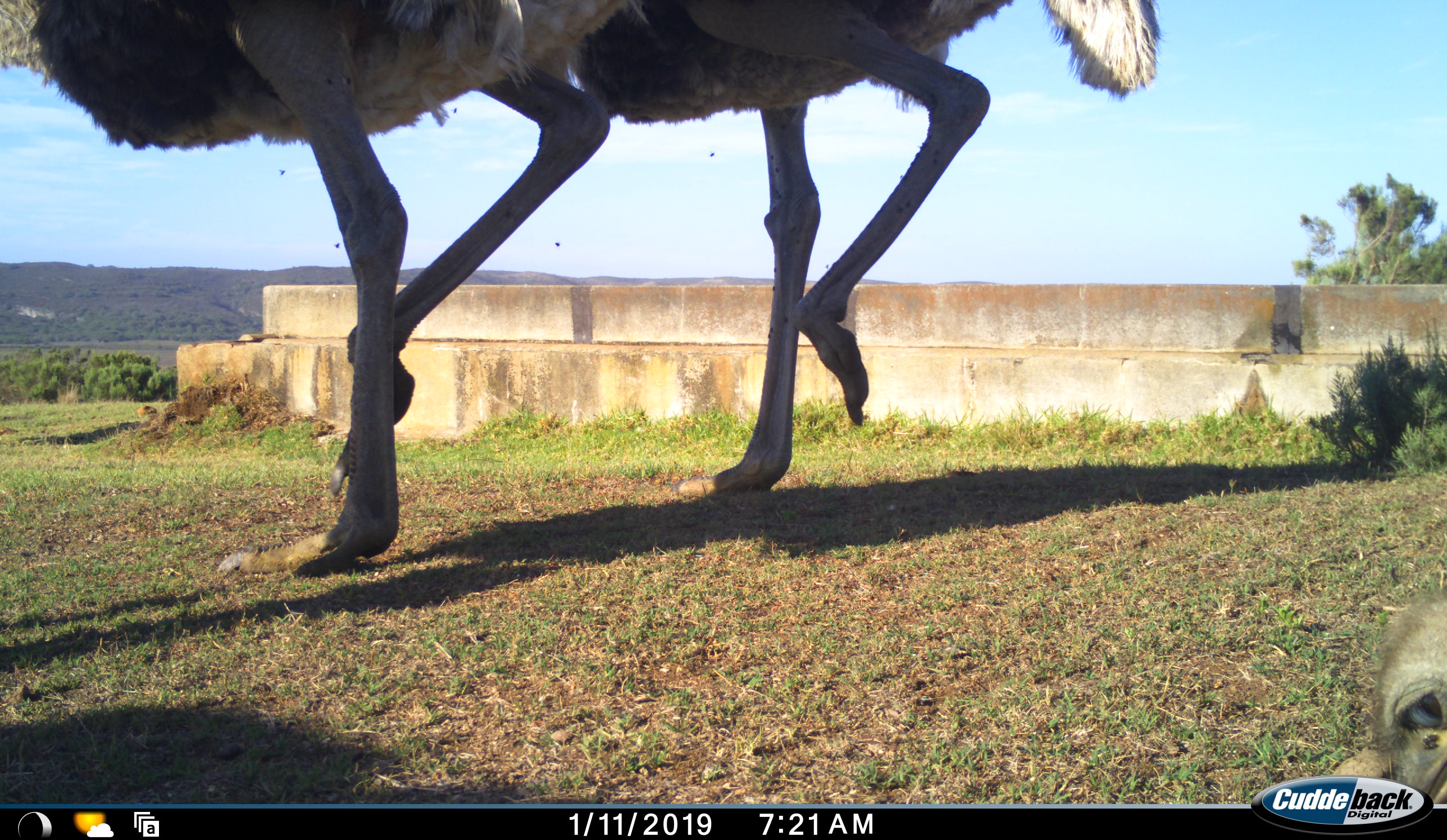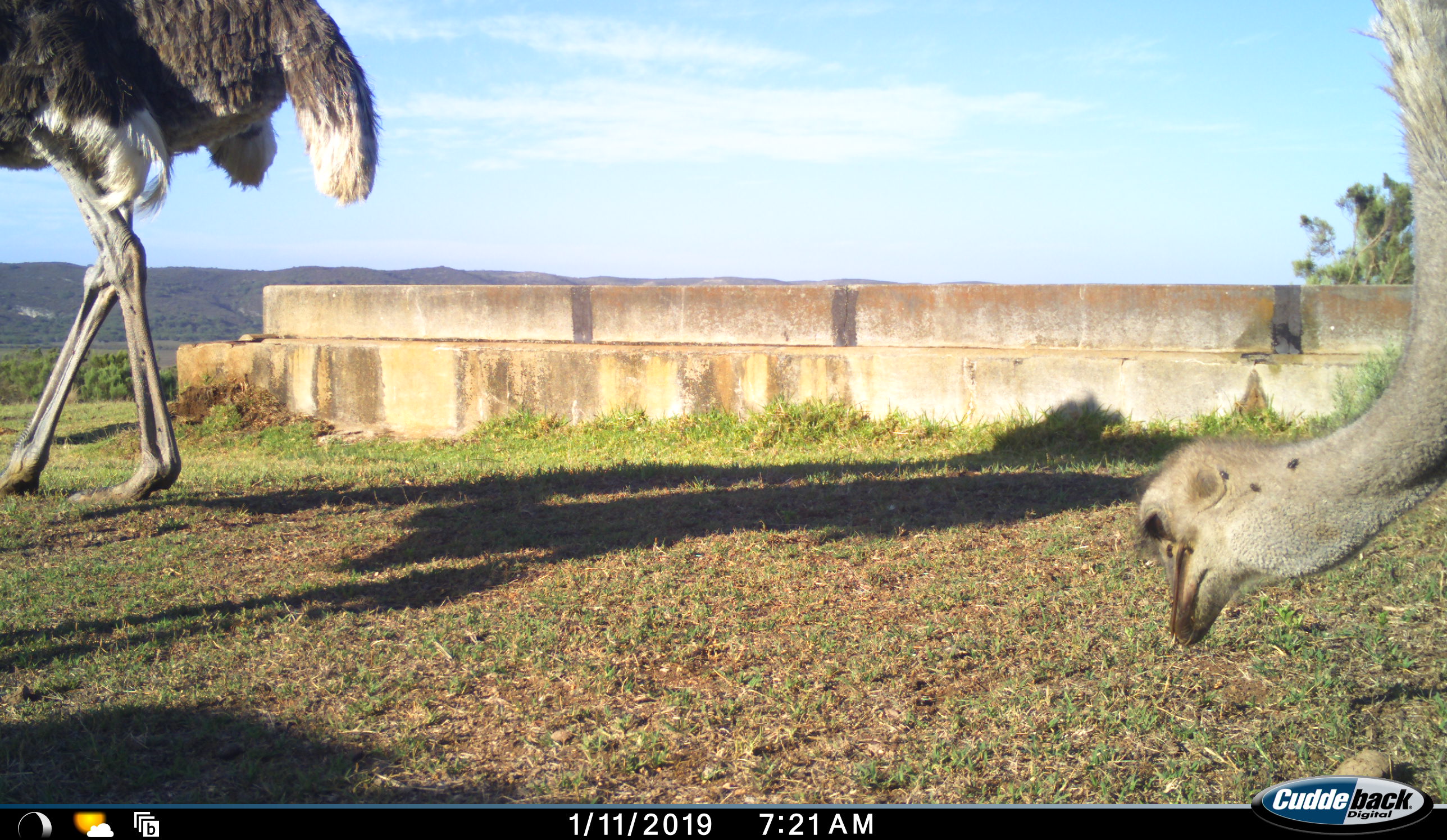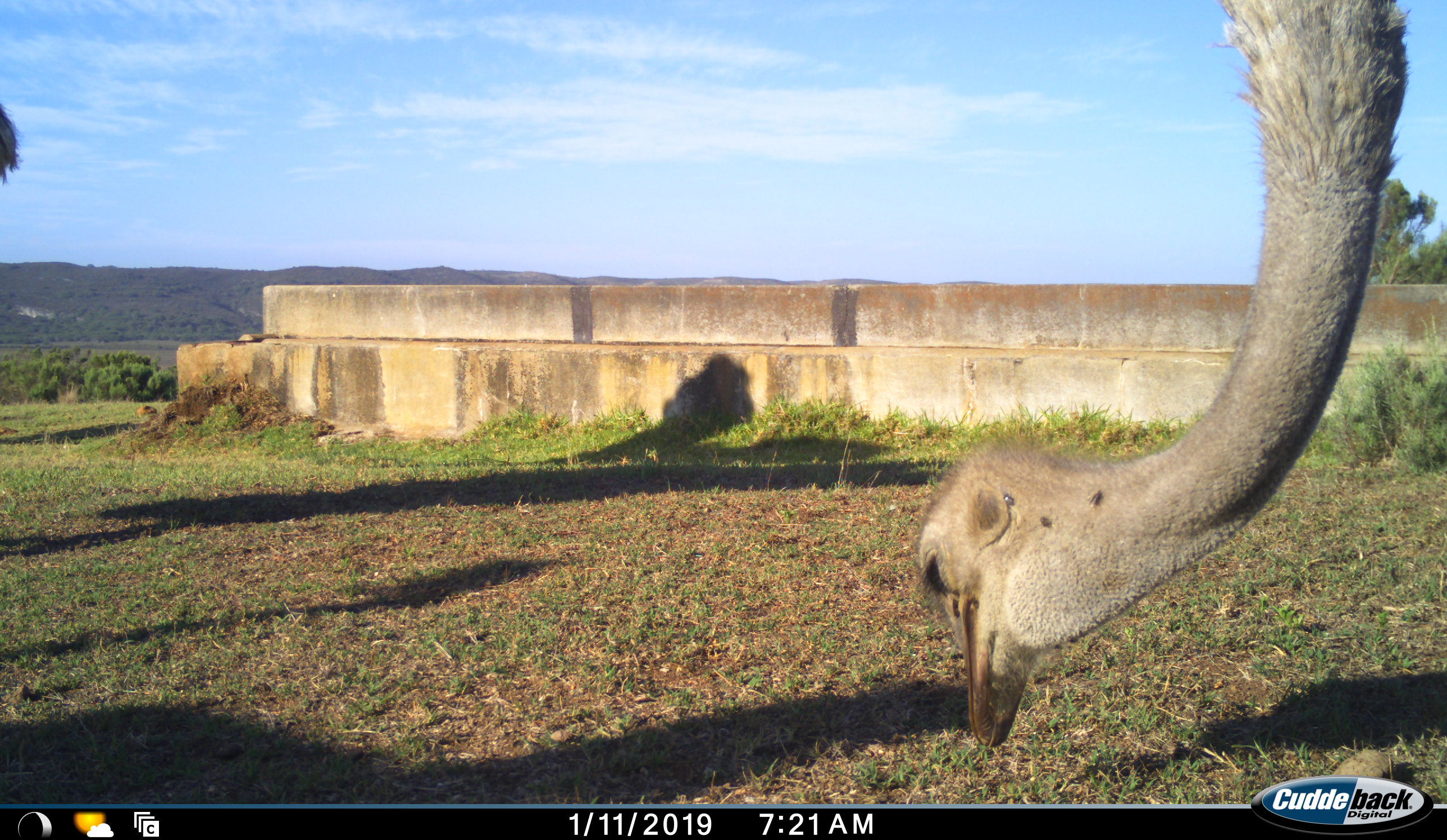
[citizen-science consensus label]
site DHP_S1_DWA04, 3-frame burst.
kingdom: Animalia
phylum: Chordata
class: Aves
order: Struthioniformes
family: Struthionidae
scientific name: Struthionidae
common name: ostrich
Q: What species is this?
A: Ostrich (Struthionidae).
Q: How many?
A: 3.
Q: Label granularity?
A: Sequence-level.